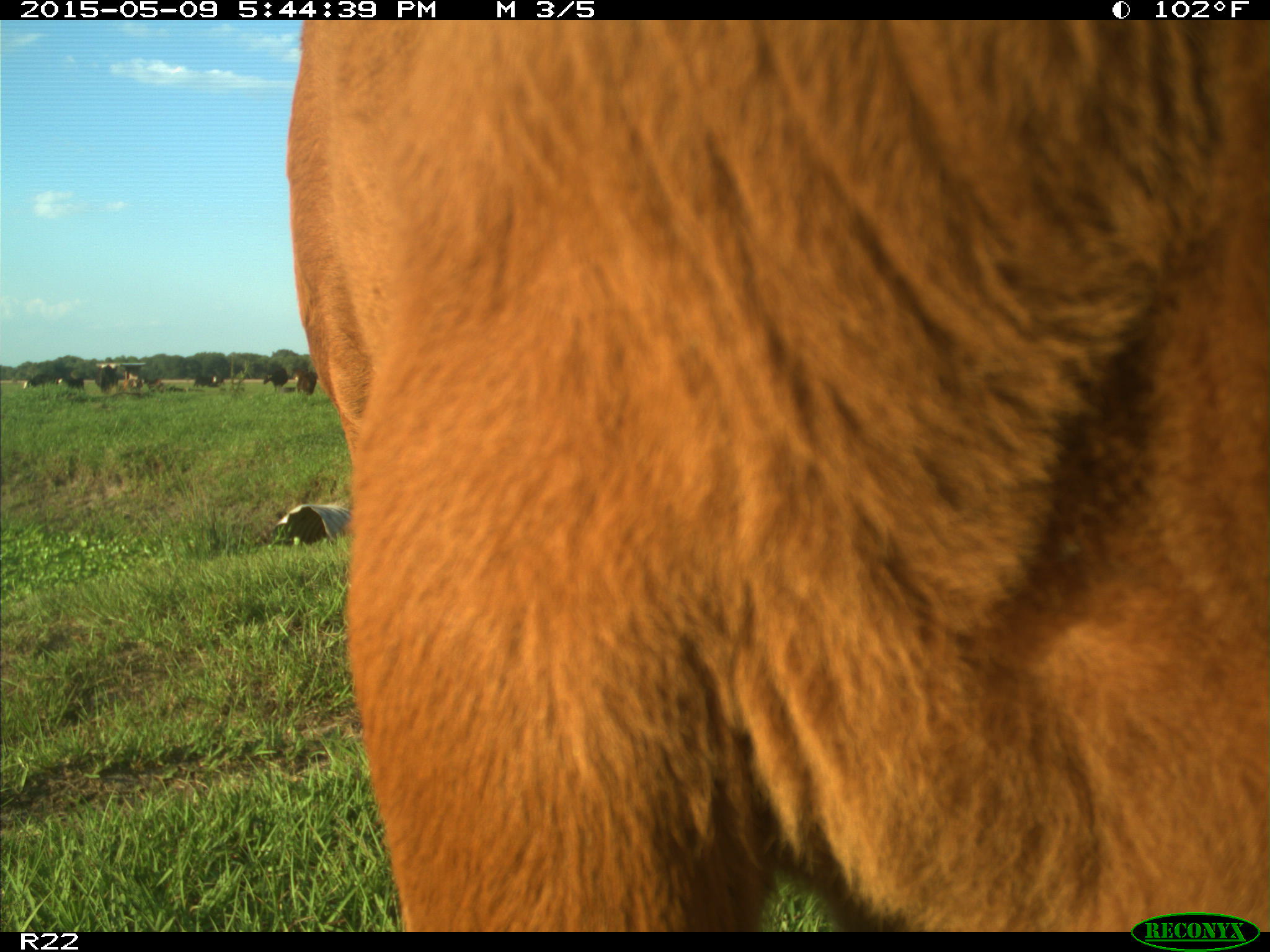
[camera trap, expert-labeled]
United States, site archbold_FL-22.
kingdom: Animalia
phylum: Chordata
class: Mammalia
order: Artiodactyla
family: Bovidae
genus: Bos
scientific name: Bos taurus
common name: domestic cow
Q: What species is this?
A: Bos taurus (domestic cow).